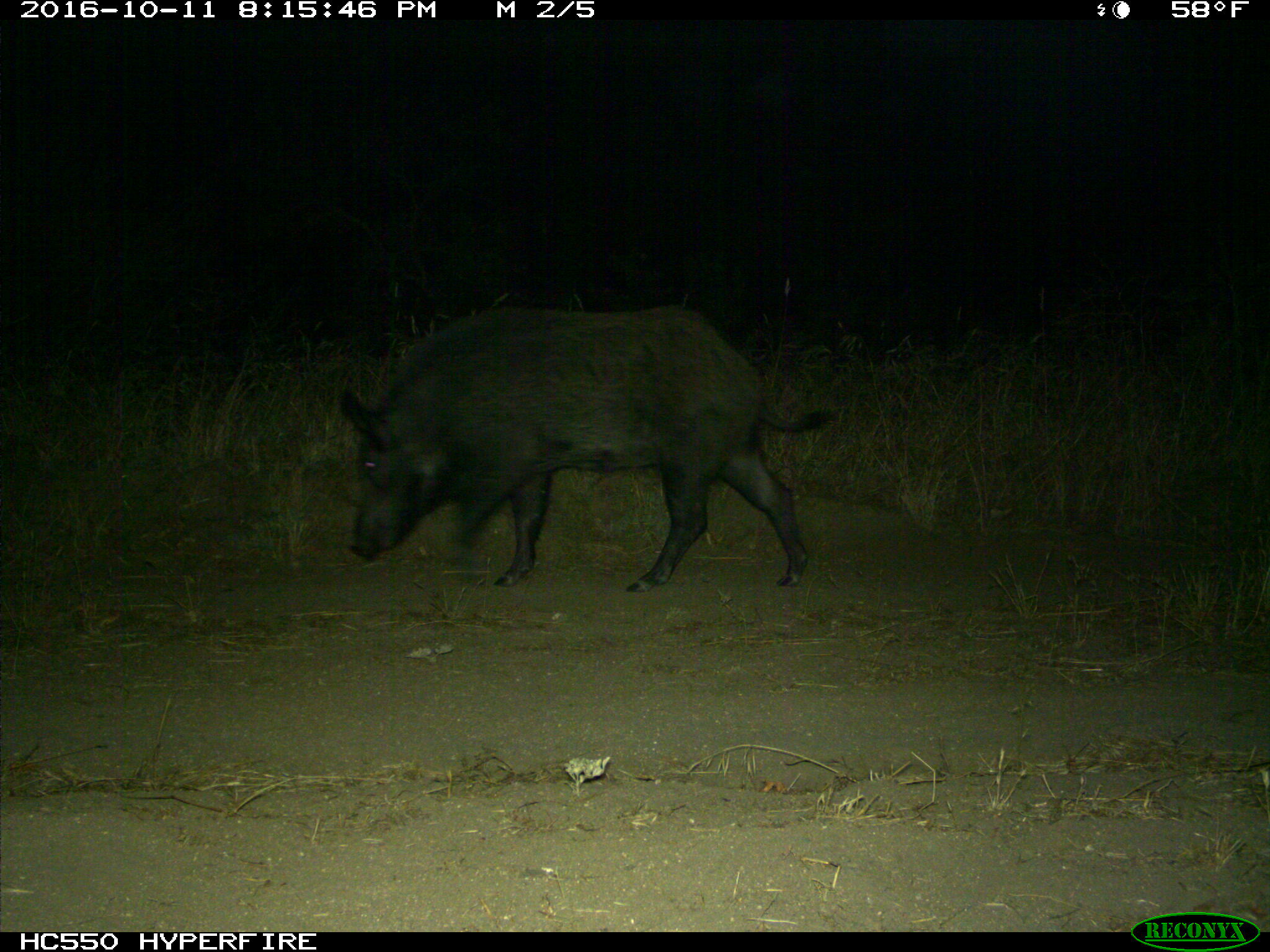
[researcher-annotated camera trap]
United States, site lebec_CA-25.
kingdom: Animalia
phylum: Chordata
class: Mammalia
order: Artiodactyla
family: Suidae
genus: Sus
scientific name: Sus scrofa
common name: wild boar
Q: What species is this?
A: Sus scrofa (wild boar).